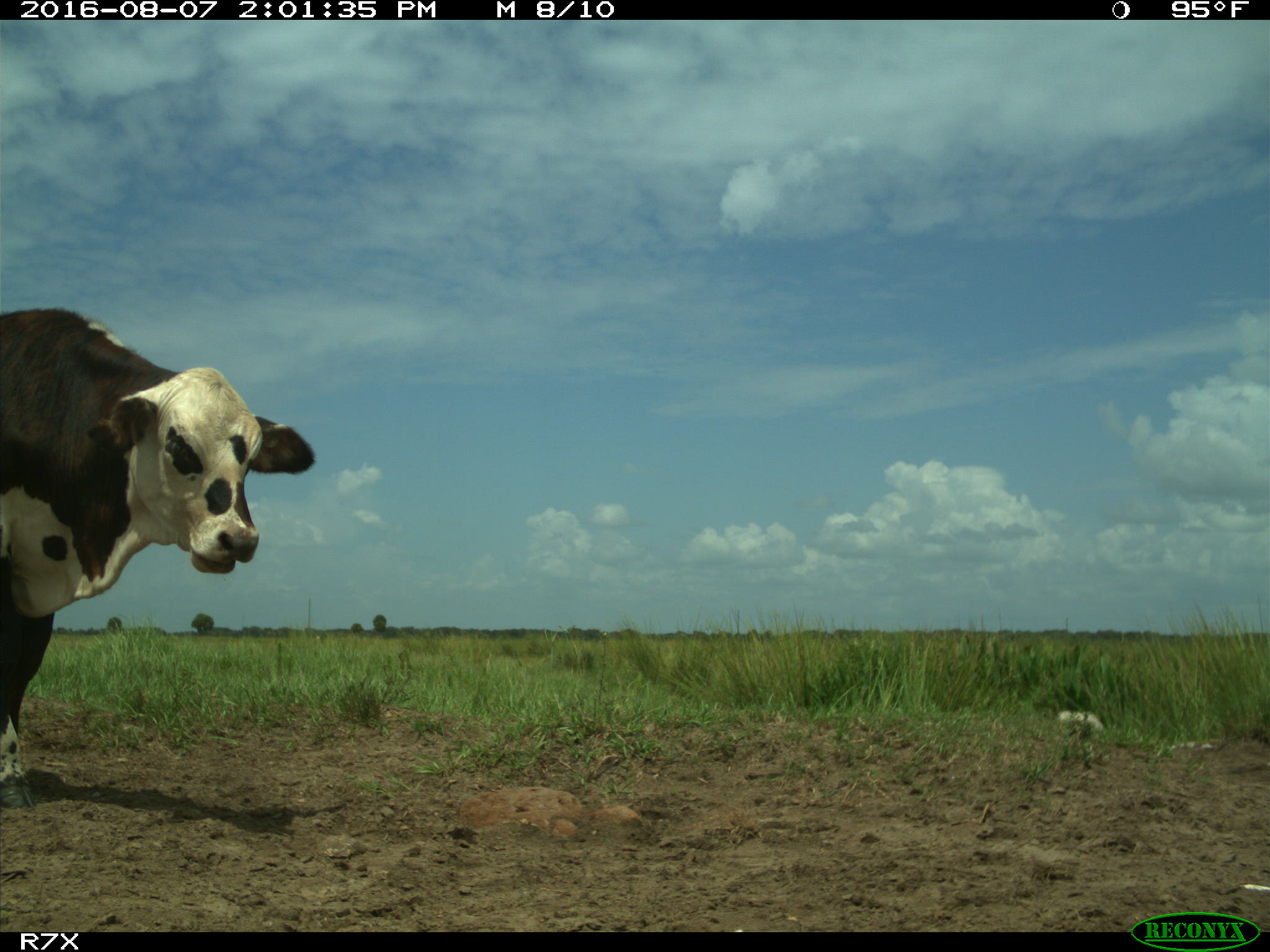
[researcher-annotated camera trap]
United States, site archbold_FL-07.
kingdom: Animalia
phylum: Chordata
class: Mammalia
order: Artiodactyla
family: Bovidae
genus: Bos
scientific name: Bos taurus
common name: domestic cow